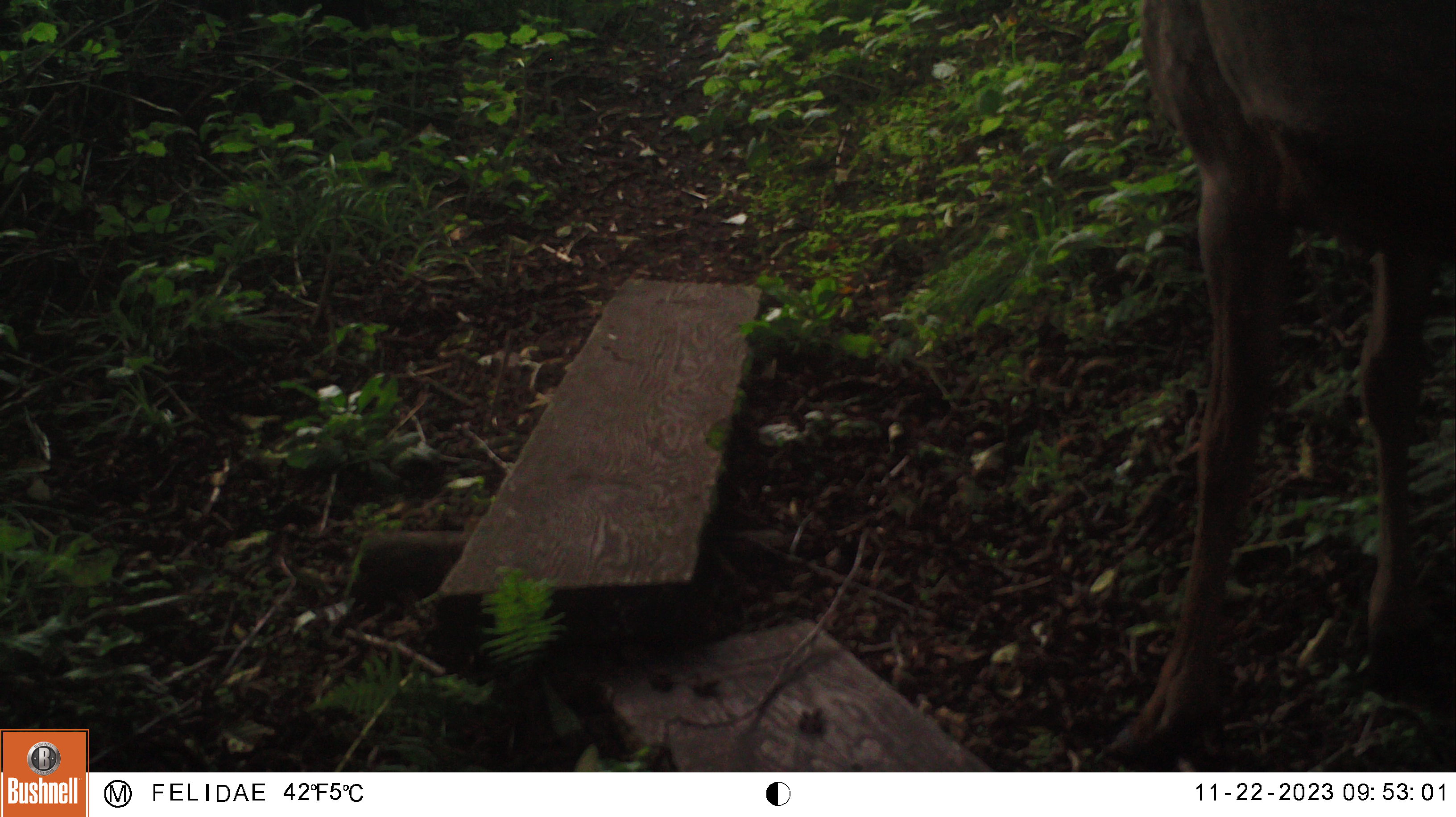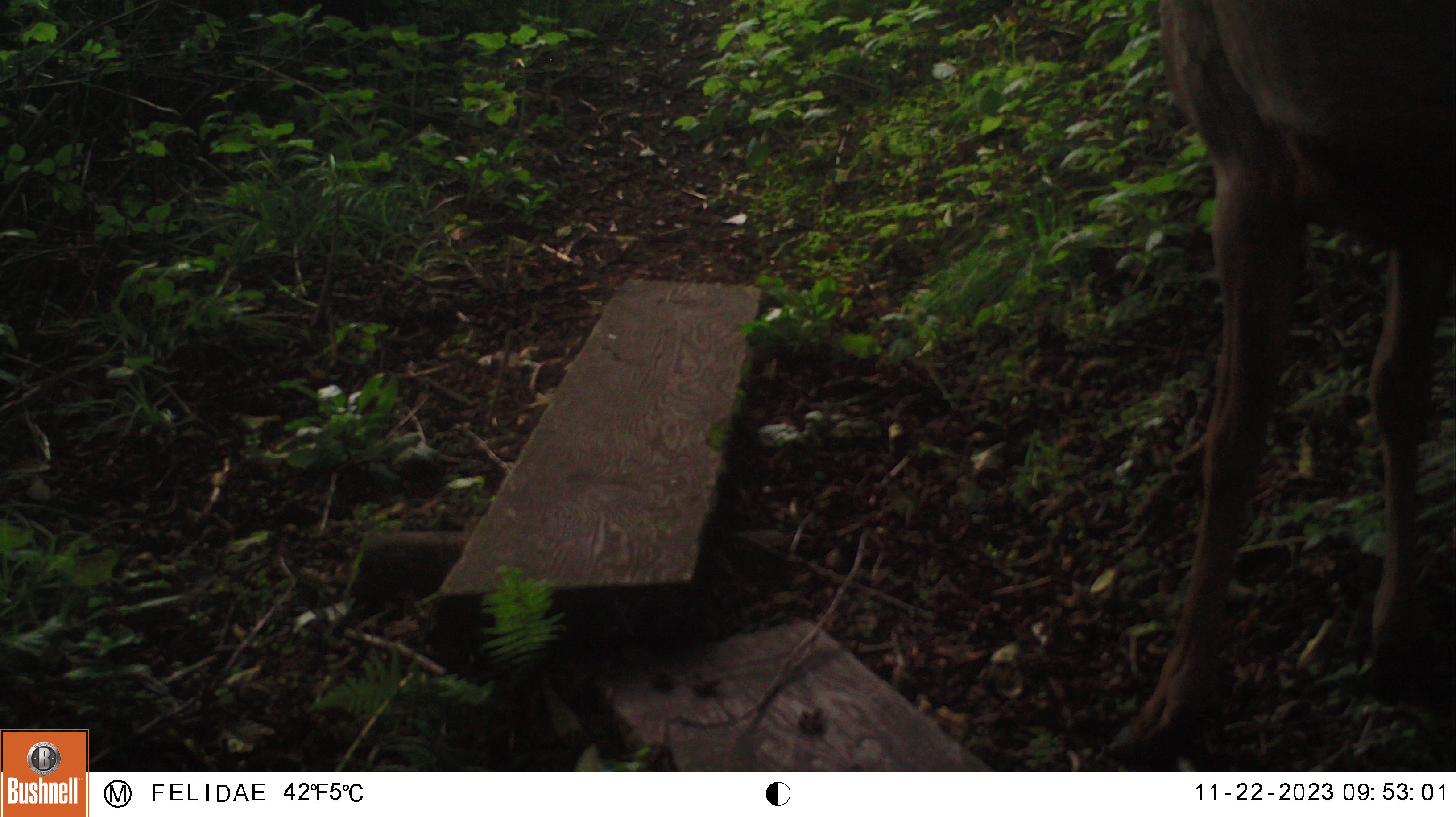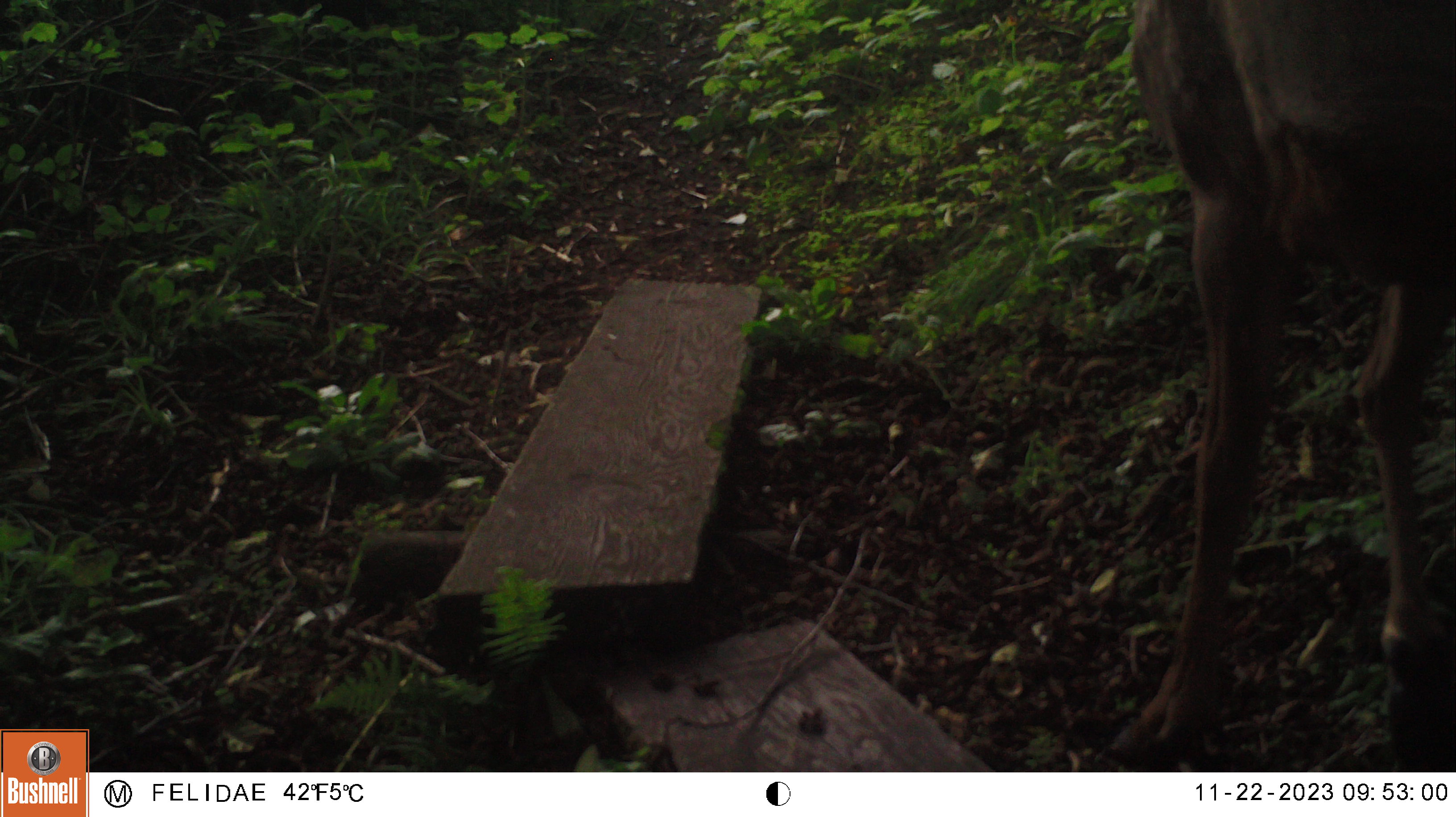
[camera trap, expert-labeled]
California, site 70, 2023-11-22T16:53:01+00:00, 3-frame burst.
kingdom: Animalia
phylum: Chordata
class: Mammalia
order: Artiodactyla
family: Cervidae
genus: Odocoileus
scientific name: Odocoileus hemionus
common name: mule deer